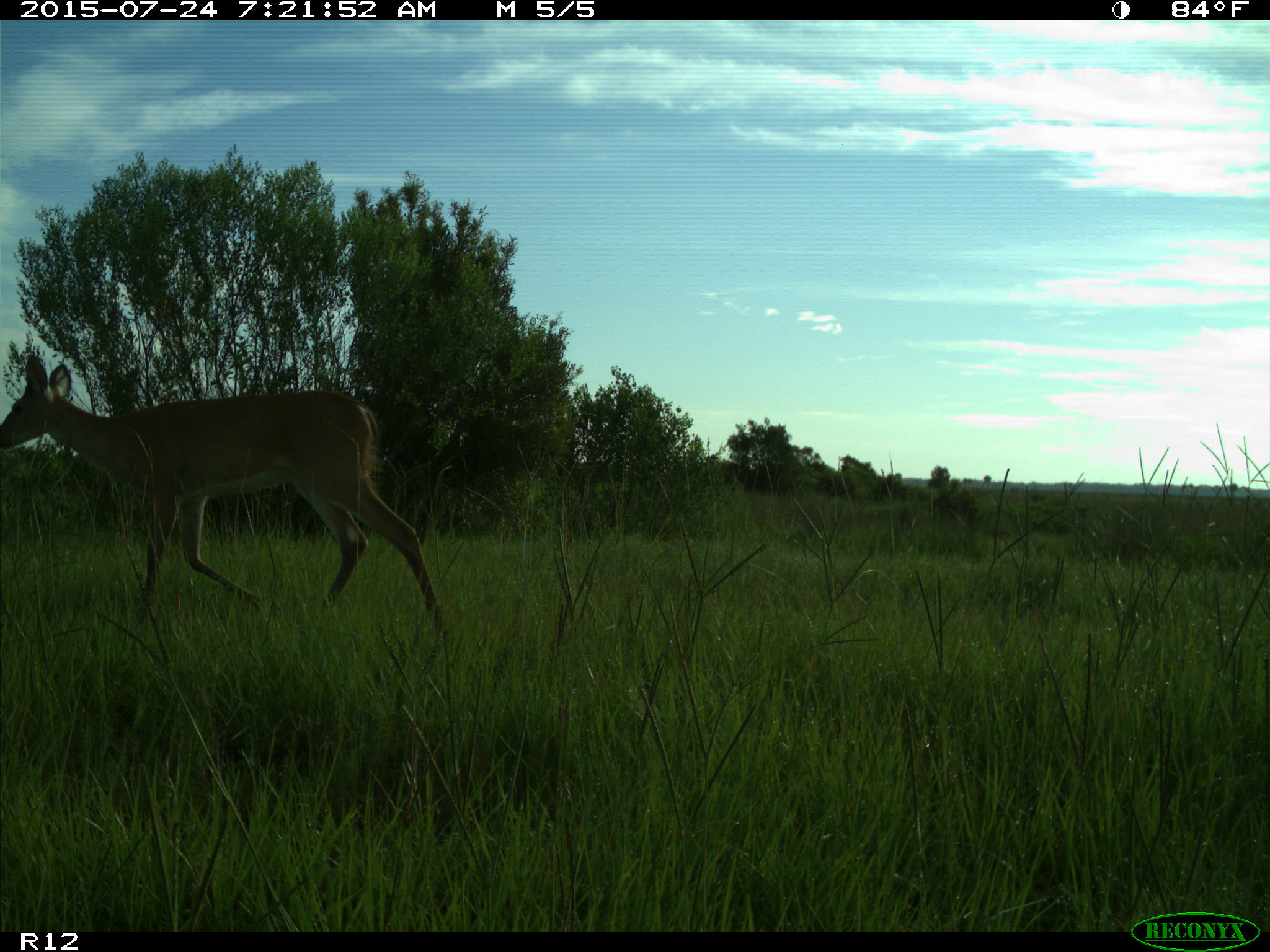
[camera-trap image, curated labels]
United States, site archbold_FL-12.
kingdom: Animalia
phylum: Chordata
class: Mammalia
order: Artiodactyla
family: Cervidae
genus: Odocoileus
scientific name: Odocoileus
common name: deer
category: unidentified deer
Unidentified deer (deer) (Odocoileus).